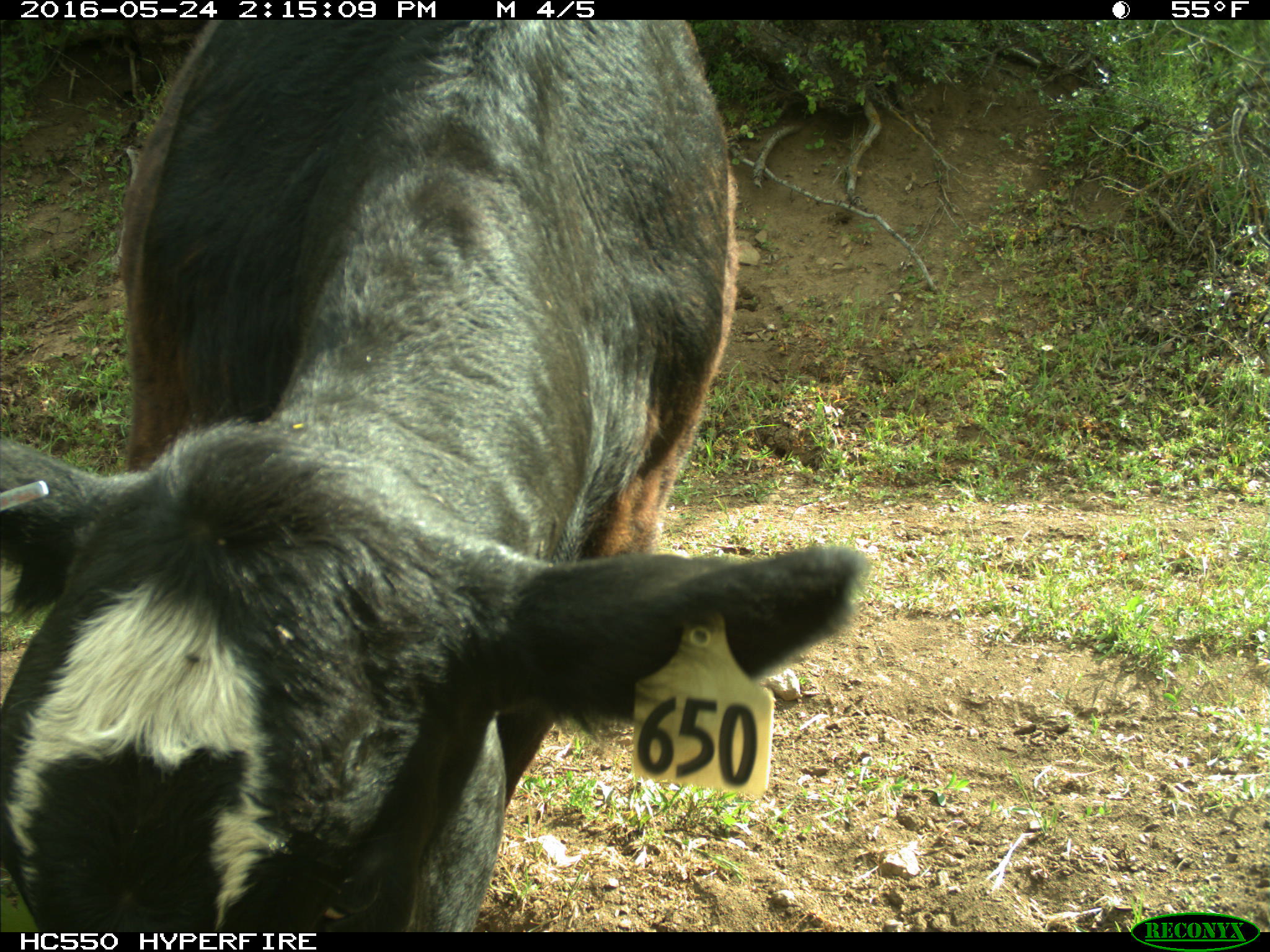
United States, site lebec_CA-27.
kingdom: Animalia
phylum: Chordata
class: Mammalia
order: Artiodactyla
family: Bovidae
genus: Bos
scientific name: Bos taurus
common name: domestic cow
Bos taurus (domestic cow).